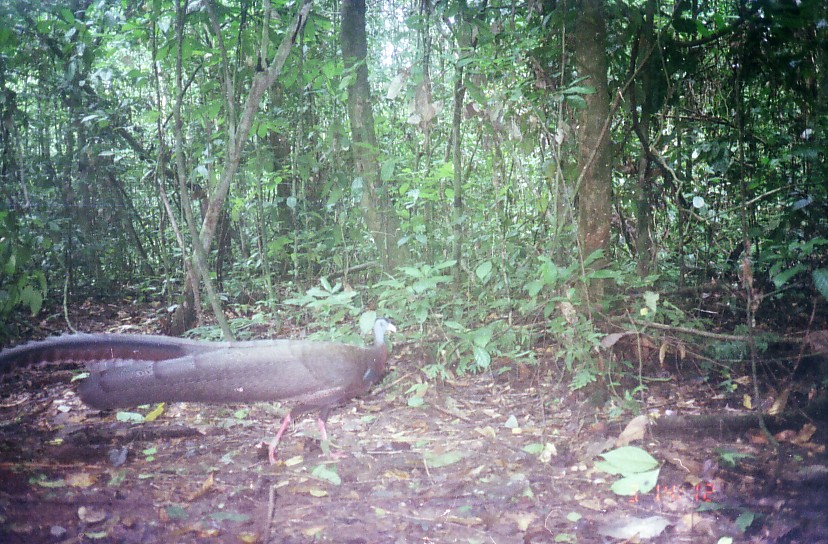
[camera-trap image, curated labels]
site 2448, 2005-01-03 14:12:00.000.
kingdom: Animalia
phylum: Chordata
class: Aves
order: Galliformes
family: Phasianidae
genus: Argusianus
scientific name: Argusianus argus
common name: great argus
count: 1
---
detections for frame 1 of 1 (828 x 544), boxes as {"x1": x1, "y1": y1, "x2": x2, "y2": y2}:
argusianus argus: {"x1": 0, "y1": 317, "x2": 397, "y2": 466}